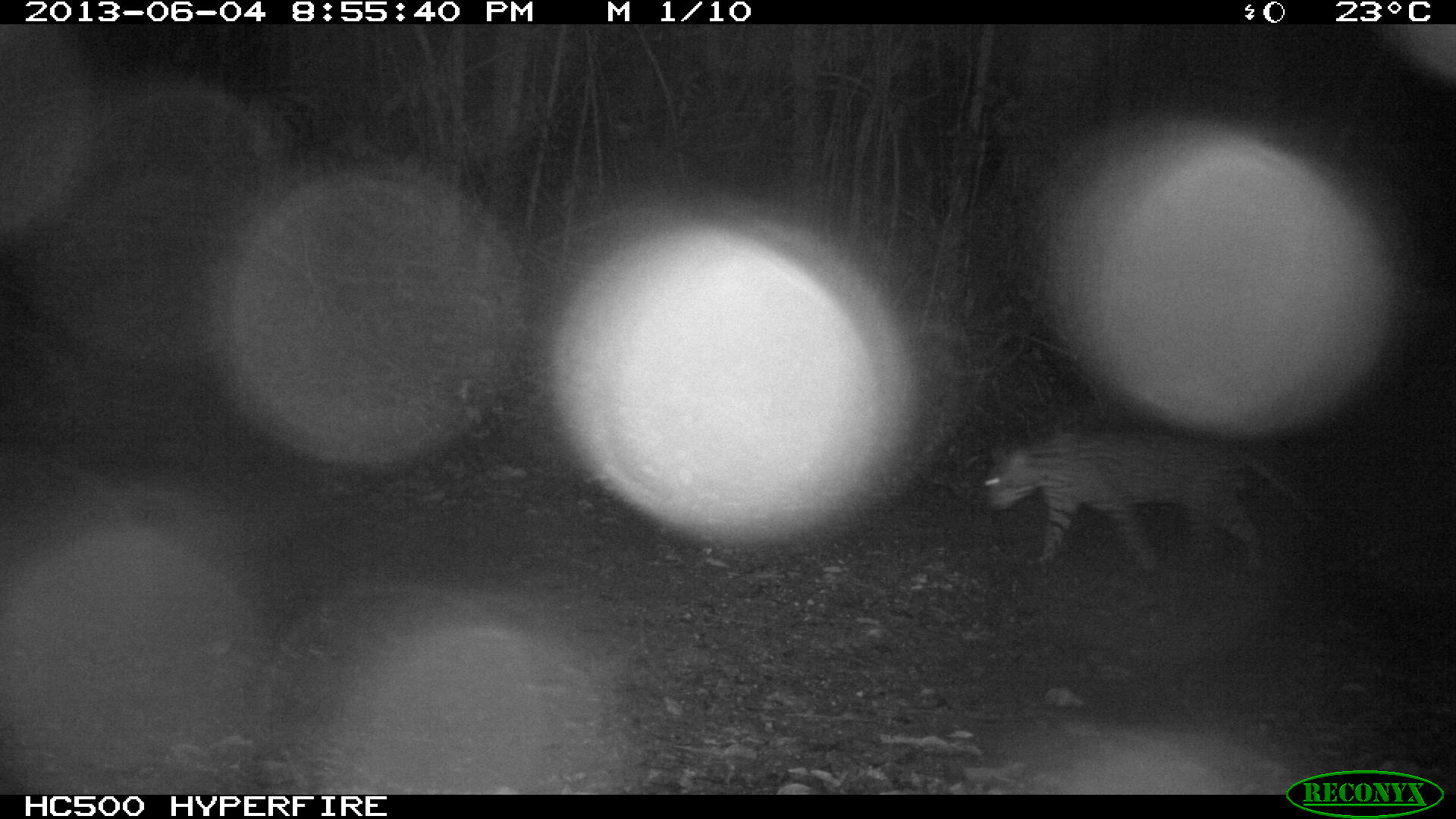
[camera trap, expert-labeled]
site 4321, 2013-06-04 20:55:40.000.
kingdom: Animalia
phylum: Chordata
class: Mammalia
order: Carnivora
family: Felidae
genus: Leopardus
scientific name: Leopardus pardalis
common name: ocelot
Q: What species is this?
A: Leopardus pardalis (ocelot).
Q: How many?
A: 1.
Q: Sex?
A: Male.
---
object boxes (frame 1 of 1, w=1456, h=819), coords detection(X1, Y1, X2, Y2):
leopardus pardalis: detection(983, 430, 1318, 573)